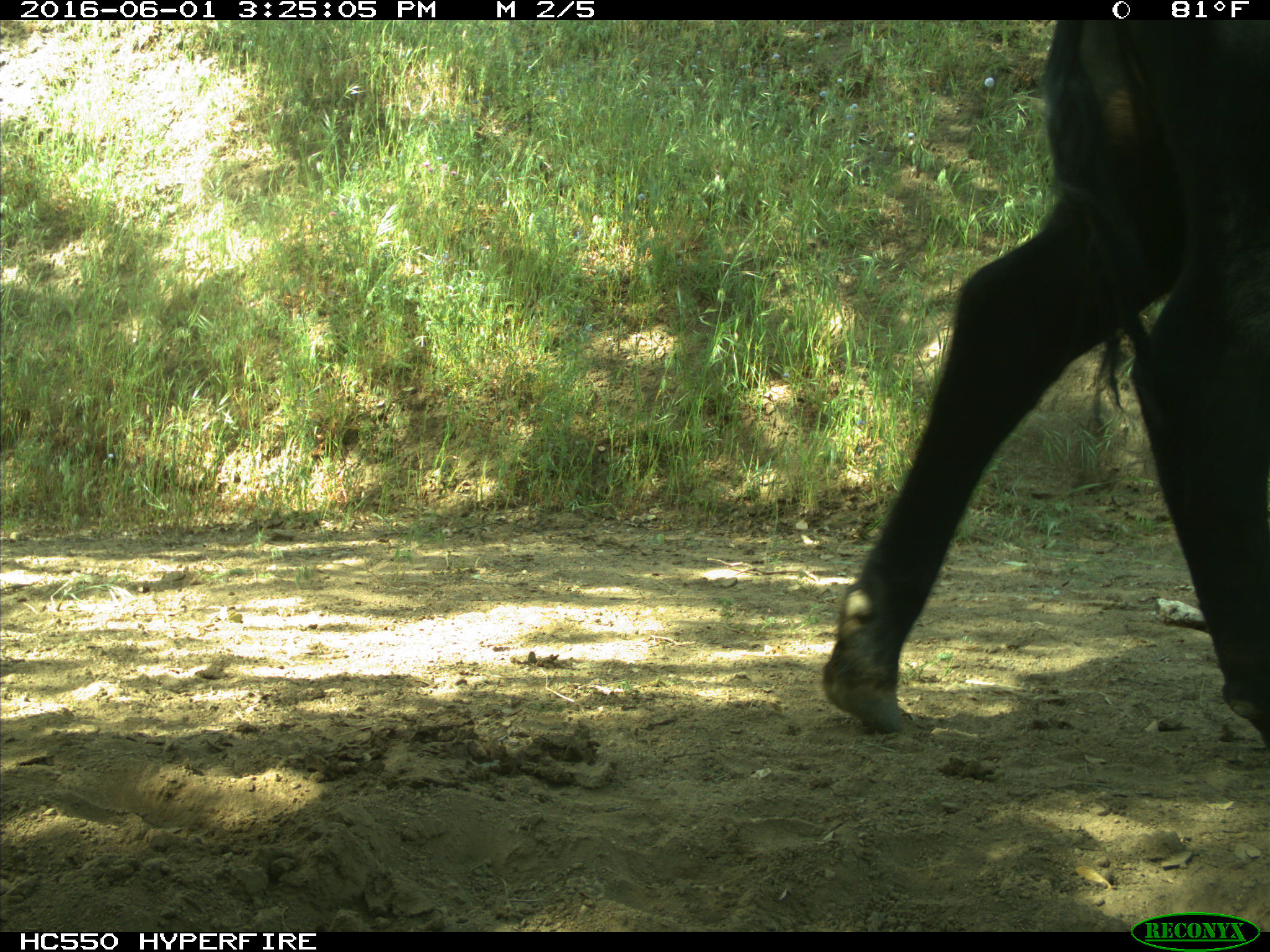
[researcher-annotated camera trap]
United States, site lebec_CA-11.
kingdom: Animalia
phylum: Chordata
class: Mammalia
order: Artiodactyla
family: Bovidae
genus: Bos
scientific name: Bos taurus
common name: domestic cow